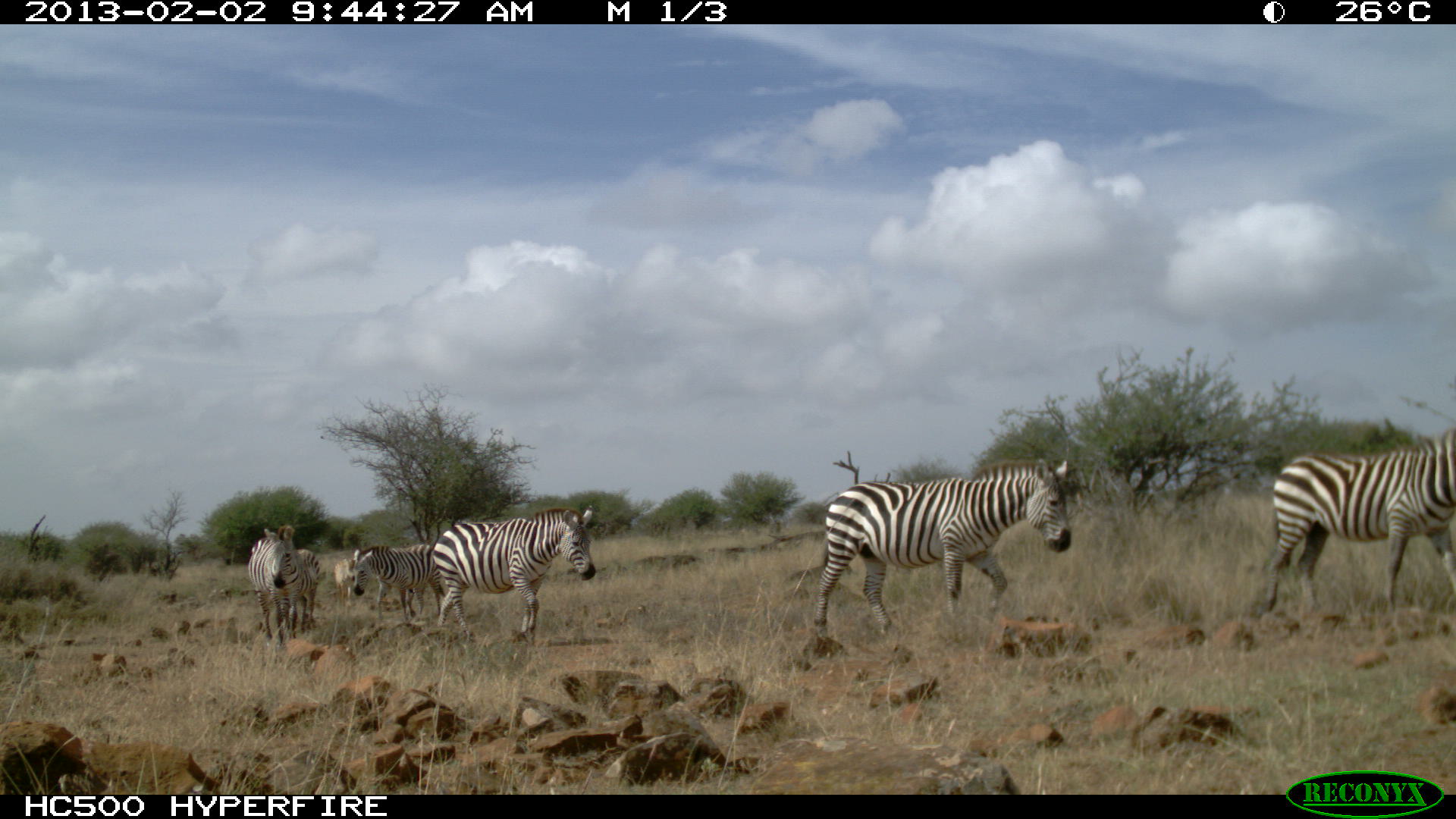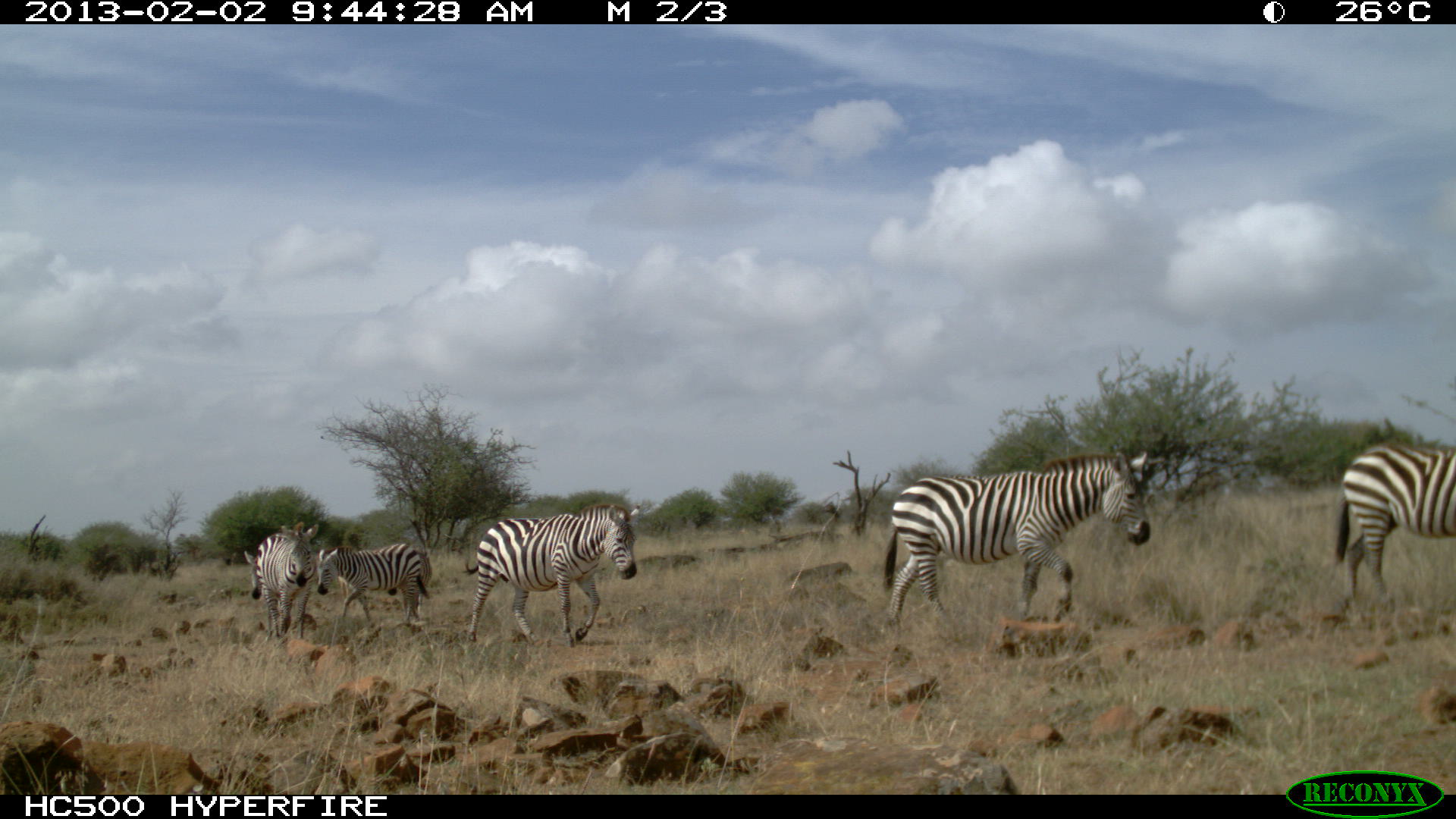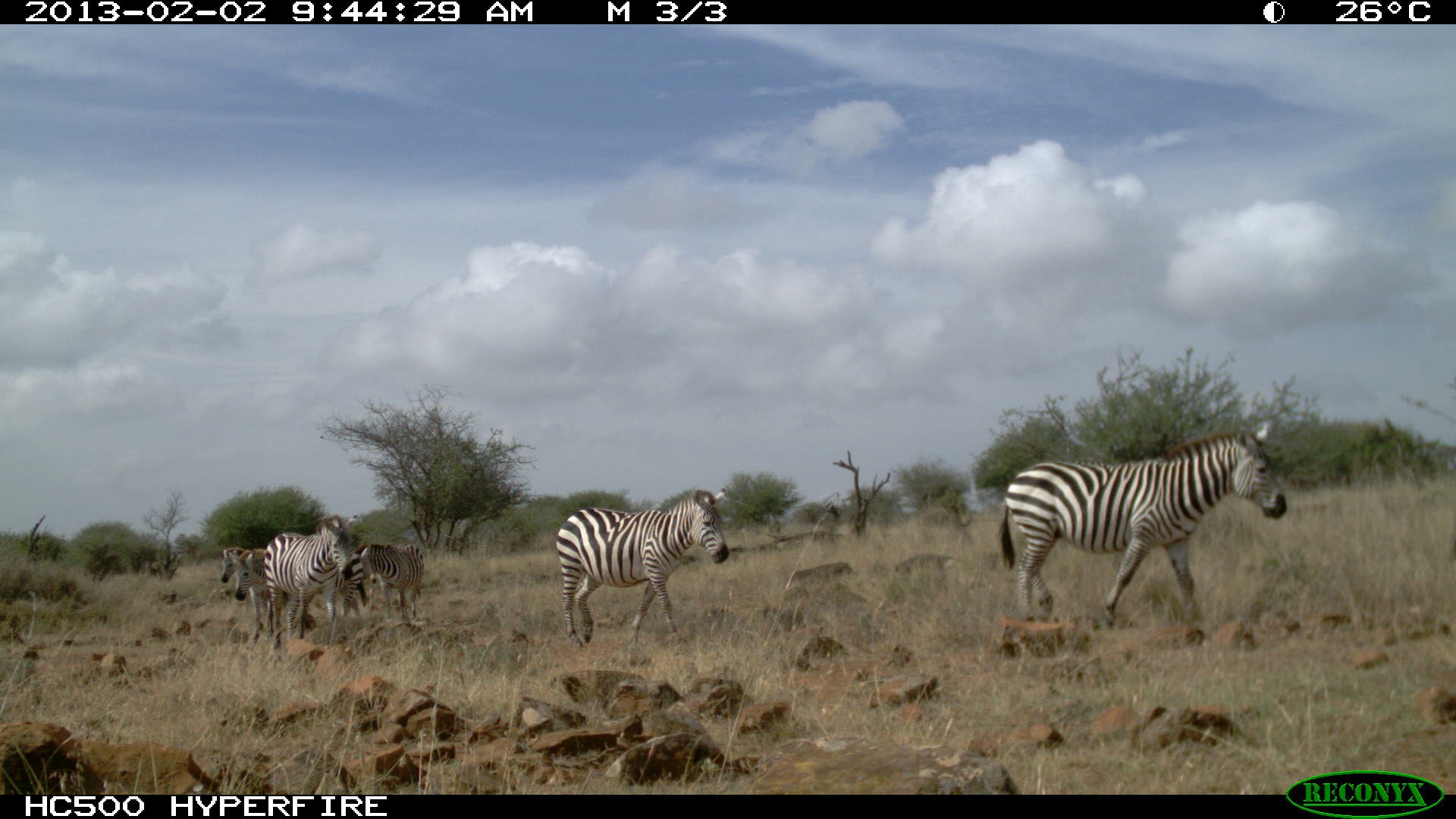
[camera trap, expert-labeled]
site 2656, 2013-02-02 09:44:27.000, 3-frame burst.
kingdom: Animalia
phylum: Chordata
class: Mammalia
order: Perissodactyla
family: Equidae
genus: Equus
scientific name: Equus quagga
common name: plains zebra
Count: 5.